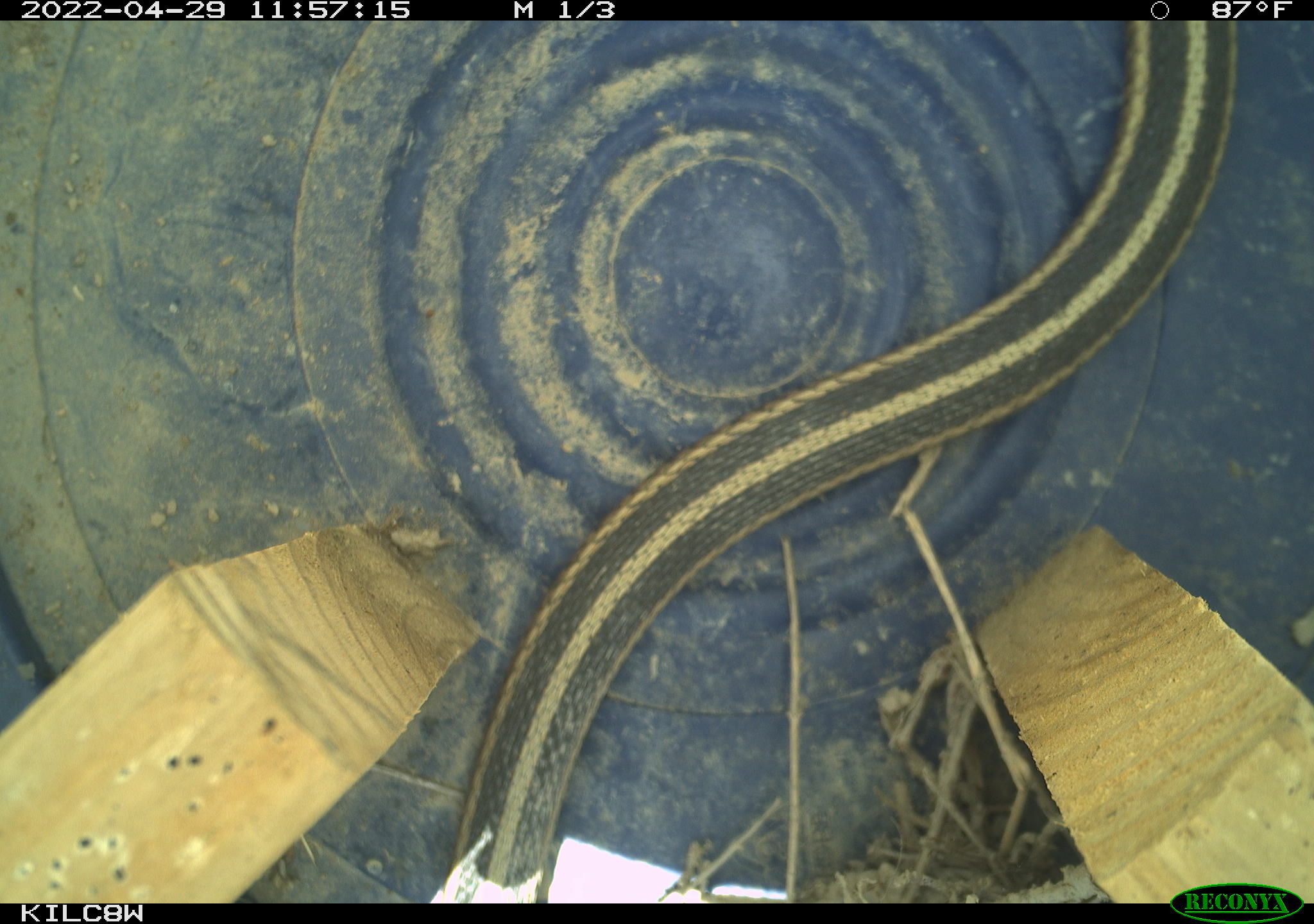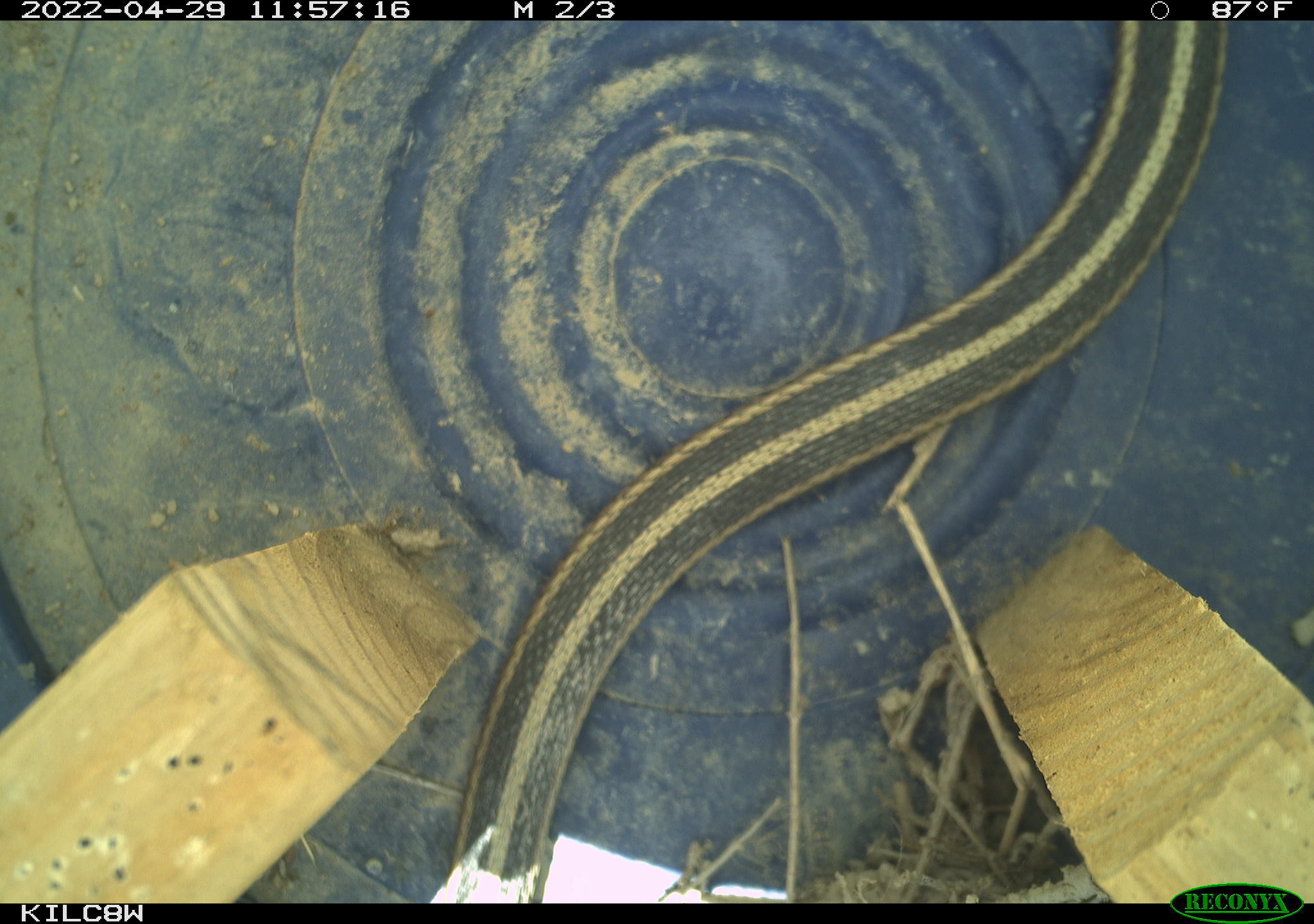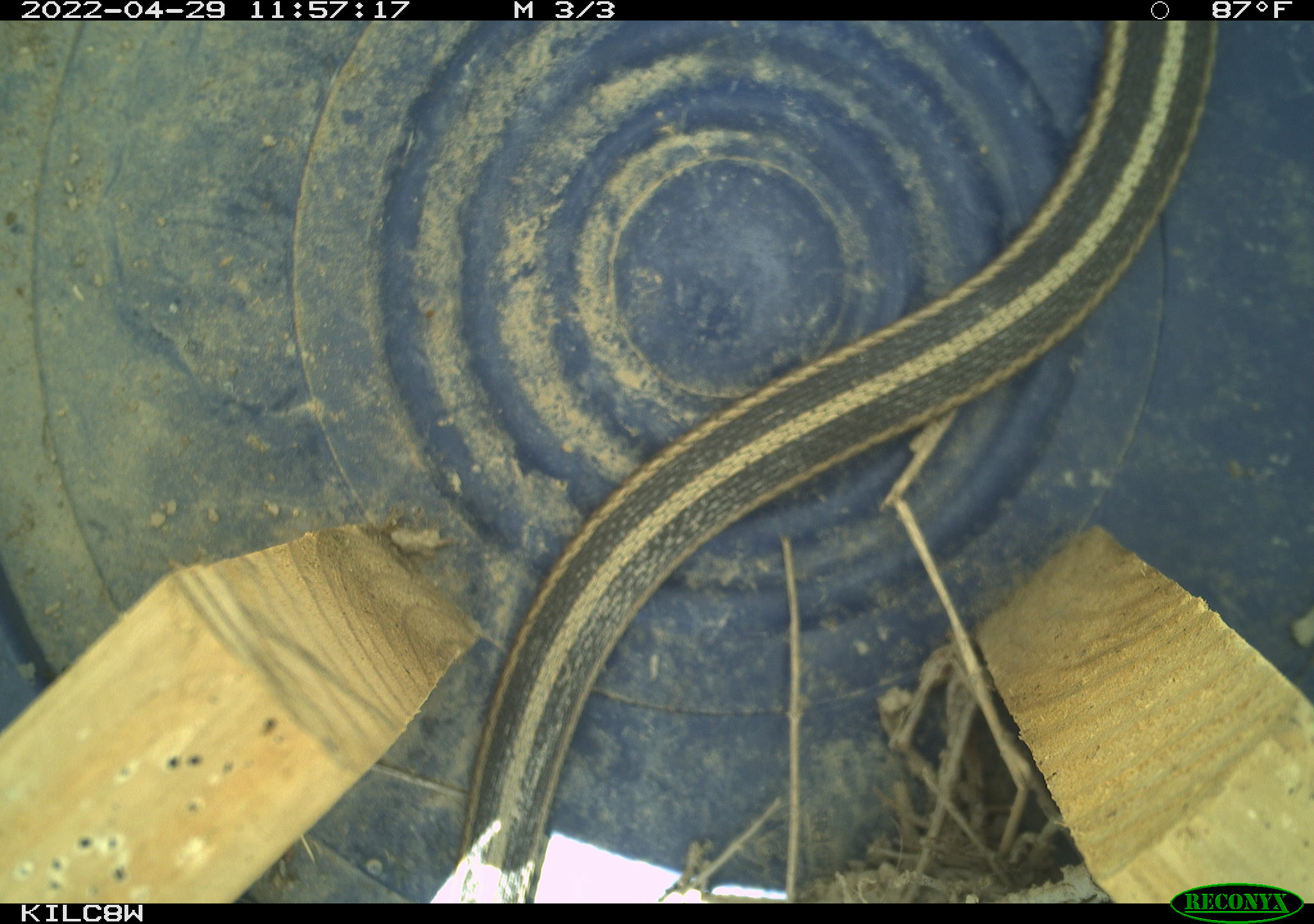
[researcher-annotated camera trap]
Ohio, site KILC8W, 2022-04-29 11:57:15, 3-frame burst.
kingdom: Animalia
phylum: Chordata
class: Reptilia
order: Squamata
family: Colubridae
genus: Thamnophis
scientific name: Thamnophis sirtalis sirtalis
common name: eastern gartersnake